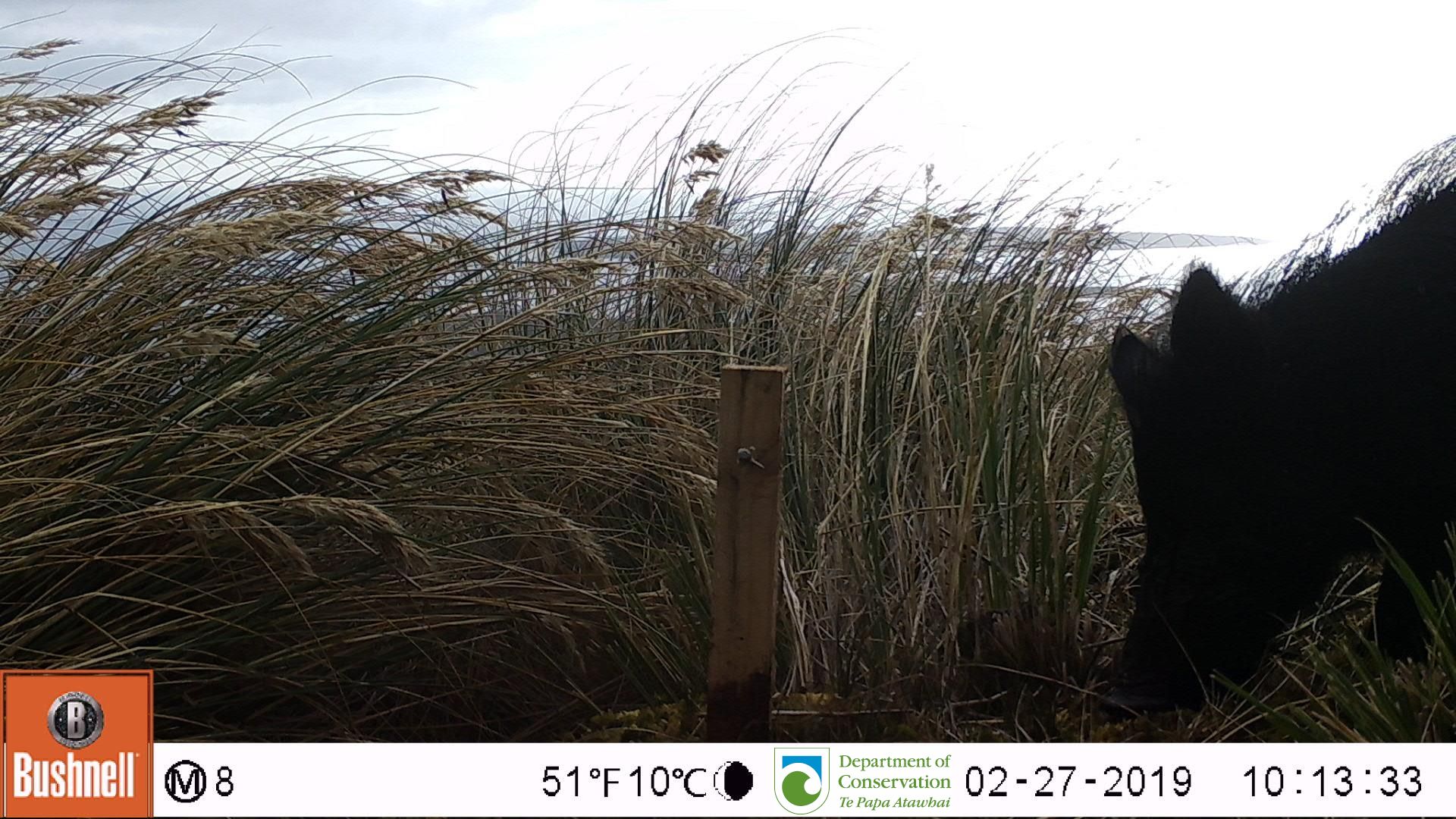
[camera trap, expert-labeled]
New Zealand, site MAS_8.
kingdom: Animalia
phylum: Chordata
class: Mammalia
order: Artiodactyla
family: Suidae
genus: Sus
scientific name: Sus scrofa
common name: pig